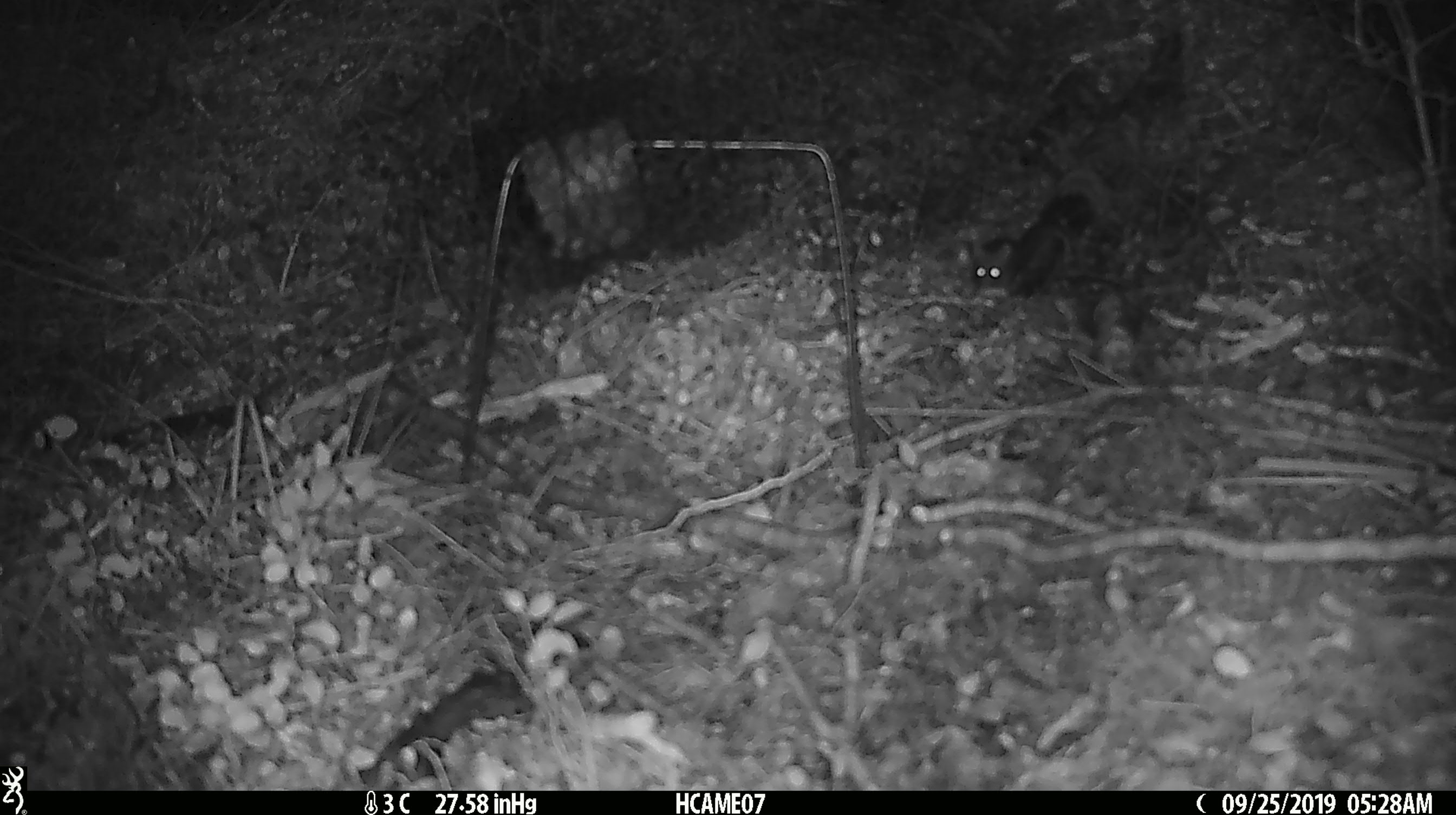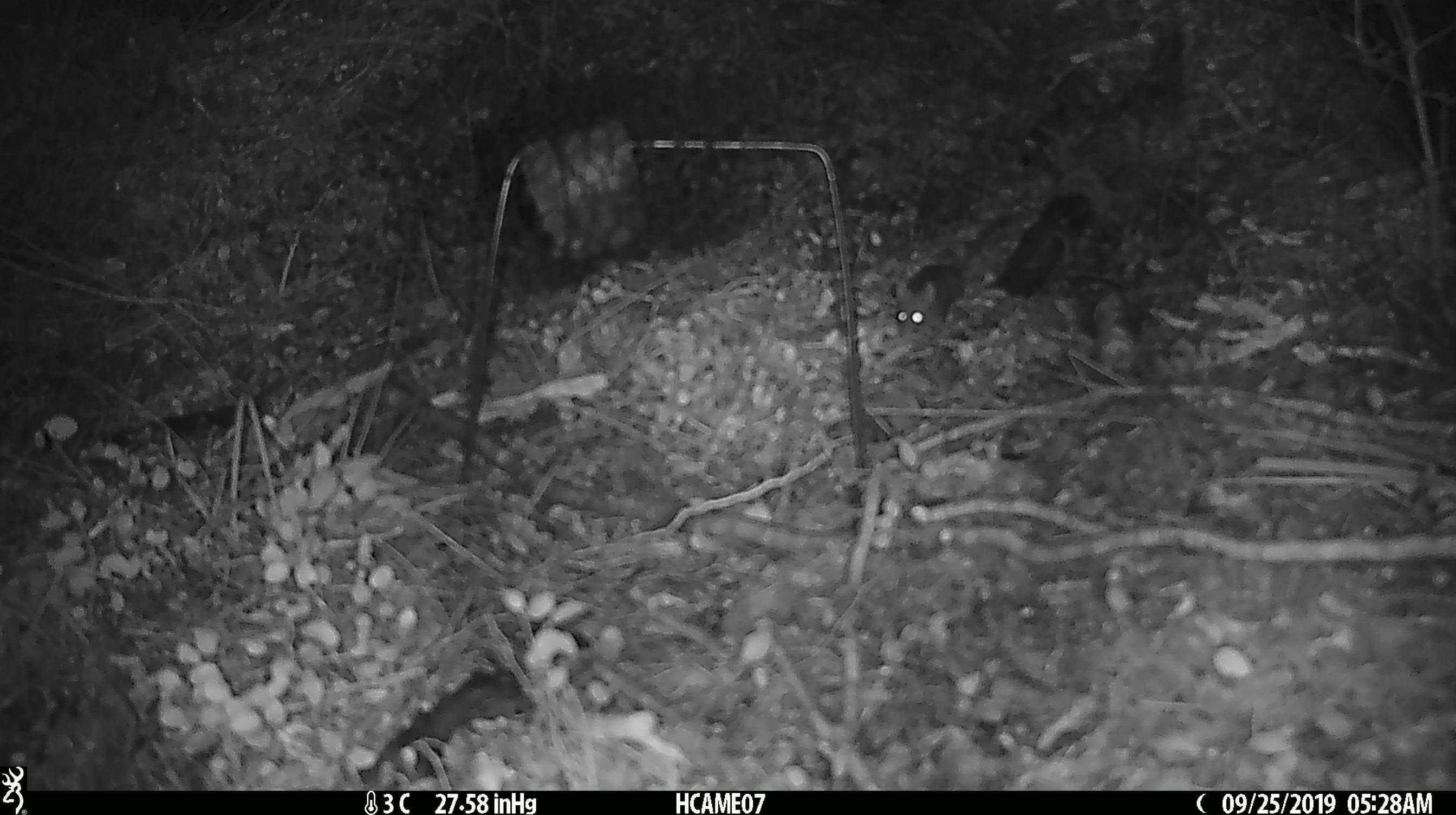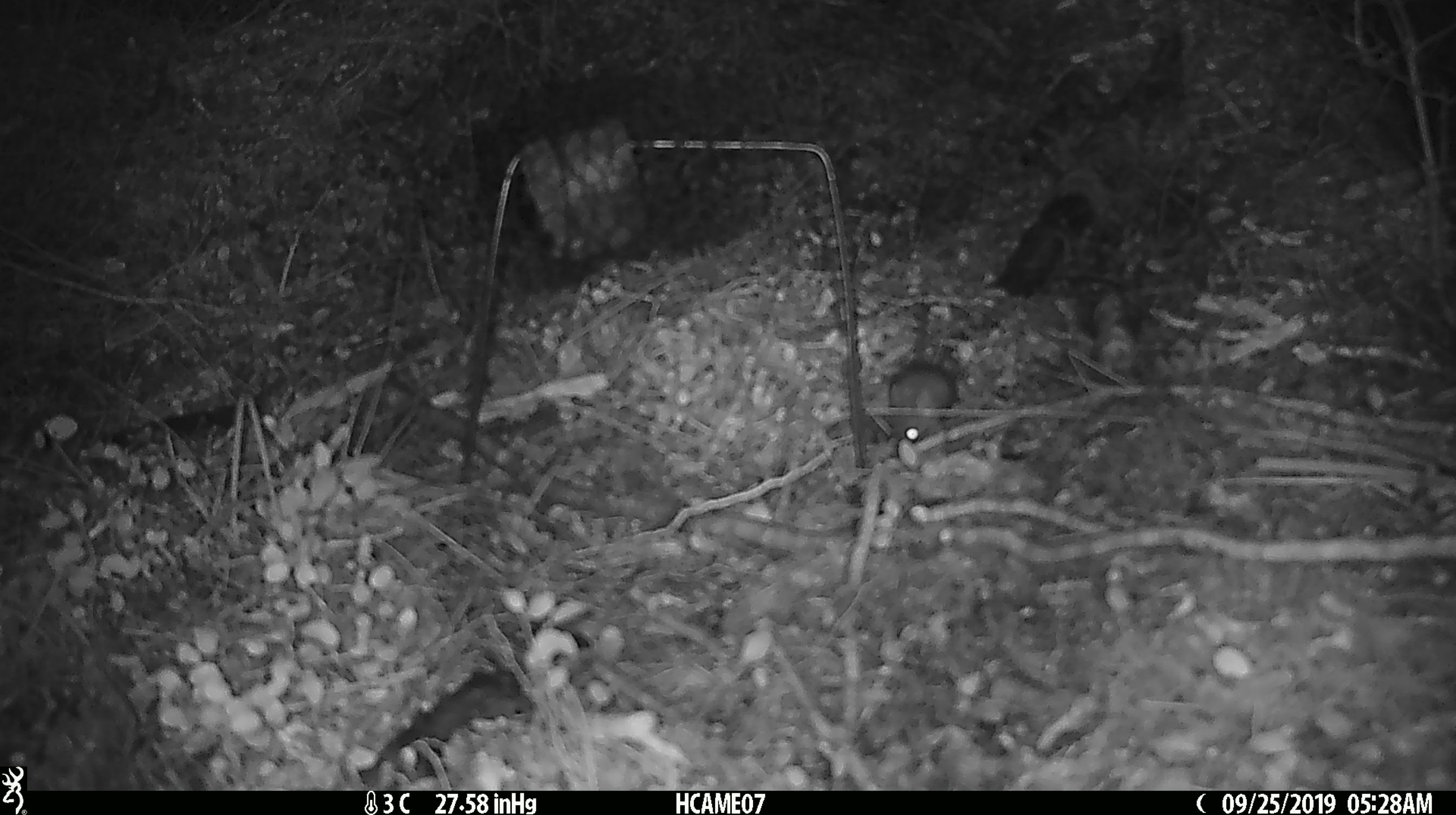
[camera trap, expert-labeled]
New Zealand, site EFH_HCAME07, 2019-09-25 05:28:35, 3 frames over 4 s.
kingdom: Animalia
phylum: Chordata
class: Mammalia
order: Rodentia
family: Muridae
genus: Mus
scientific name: Mus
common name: mouse